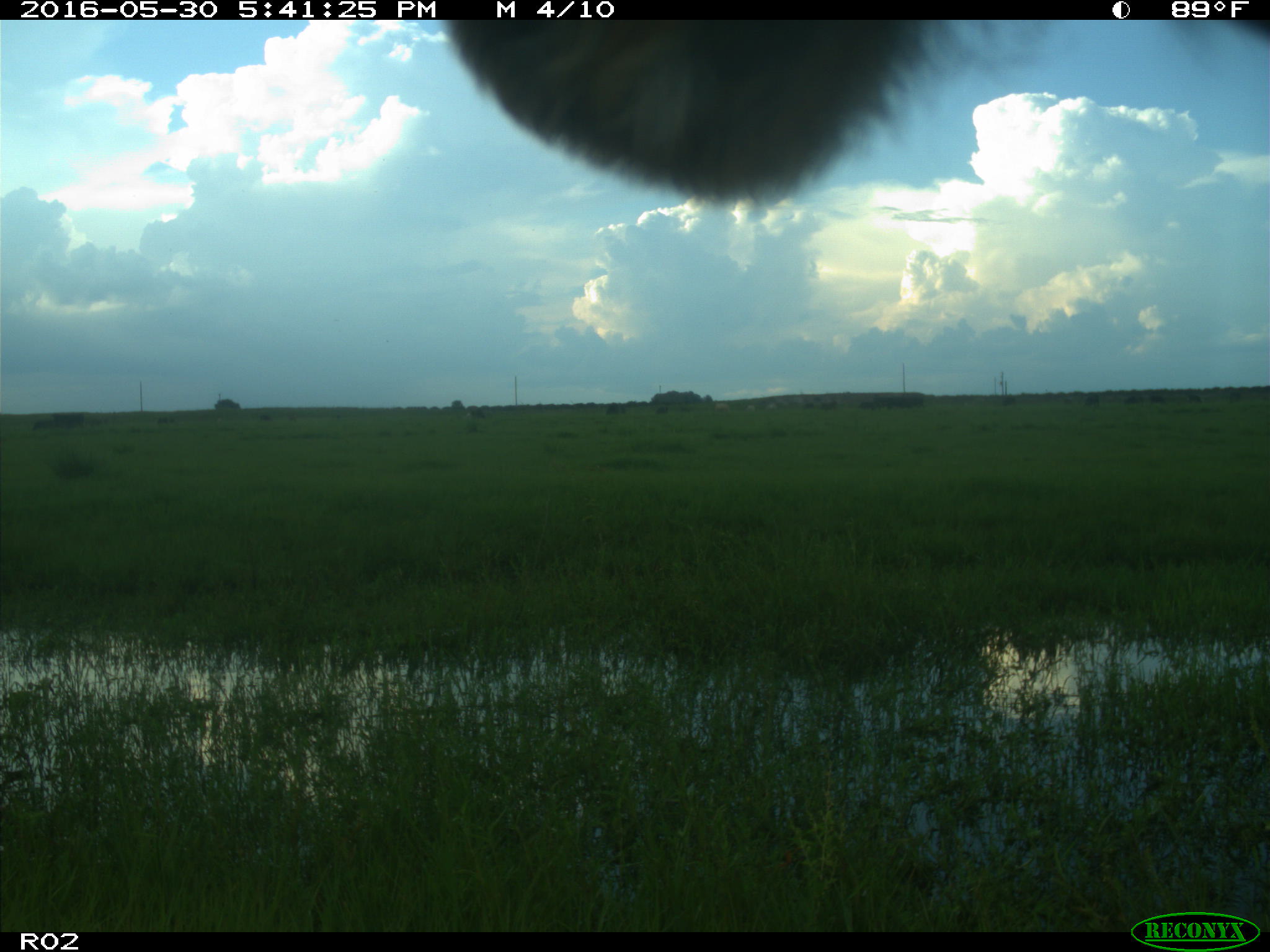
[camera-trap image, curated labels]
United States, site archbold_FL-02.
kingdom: Animalia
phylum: Chordata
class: Mammalia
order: Artiodactyla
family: Bovidae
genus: Bos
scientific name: Bos taurus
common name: domestic cow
Bos taurus (domestic cow).